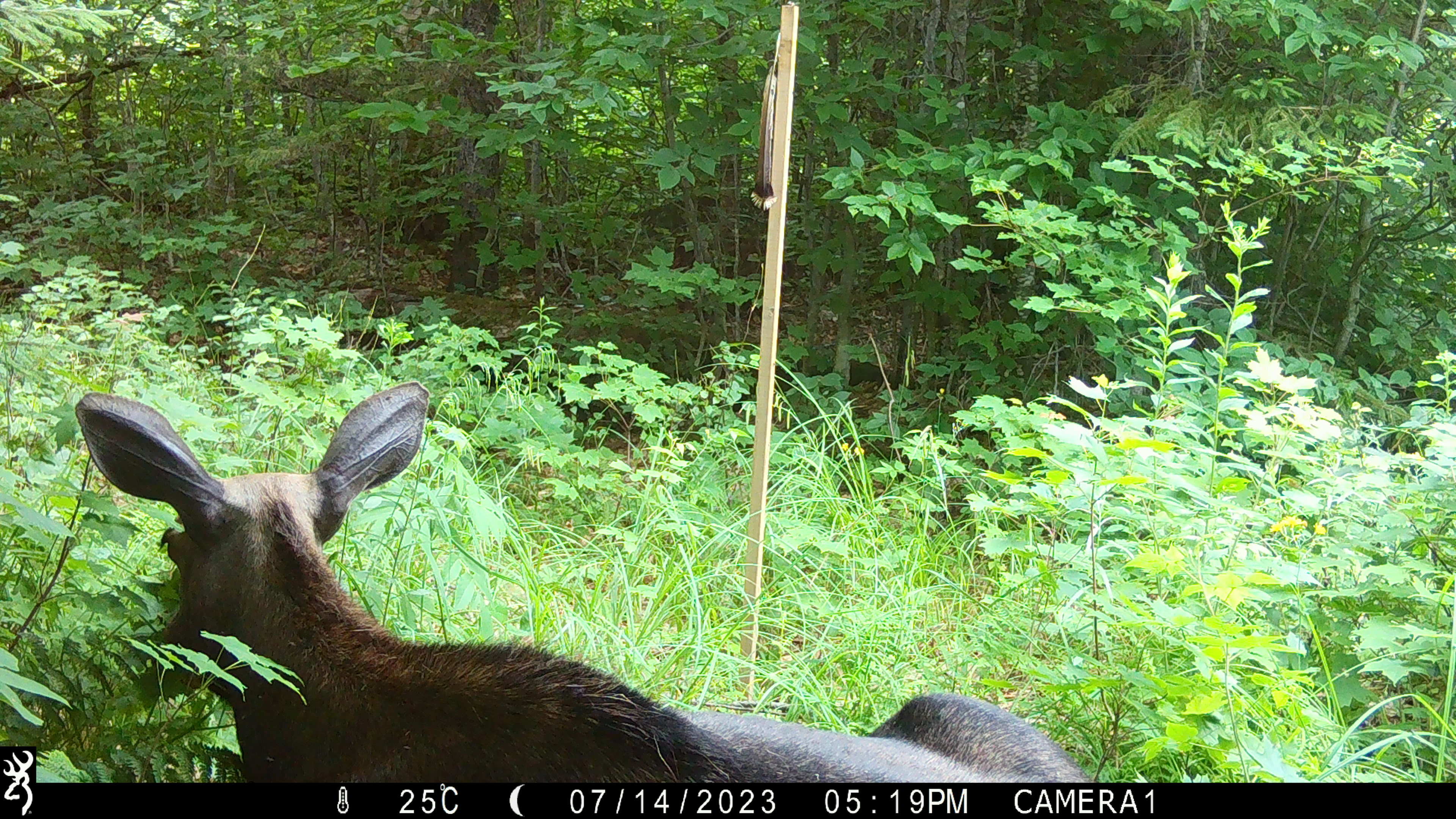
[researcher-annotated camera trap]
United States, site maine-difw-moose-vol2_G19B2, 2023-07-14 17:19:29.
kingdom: Animalia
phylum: Chordata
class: Mammalia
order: Artiodactyla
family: Cervidae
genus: Alces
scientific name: Alces alces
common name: moose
Moose (Alces alces).